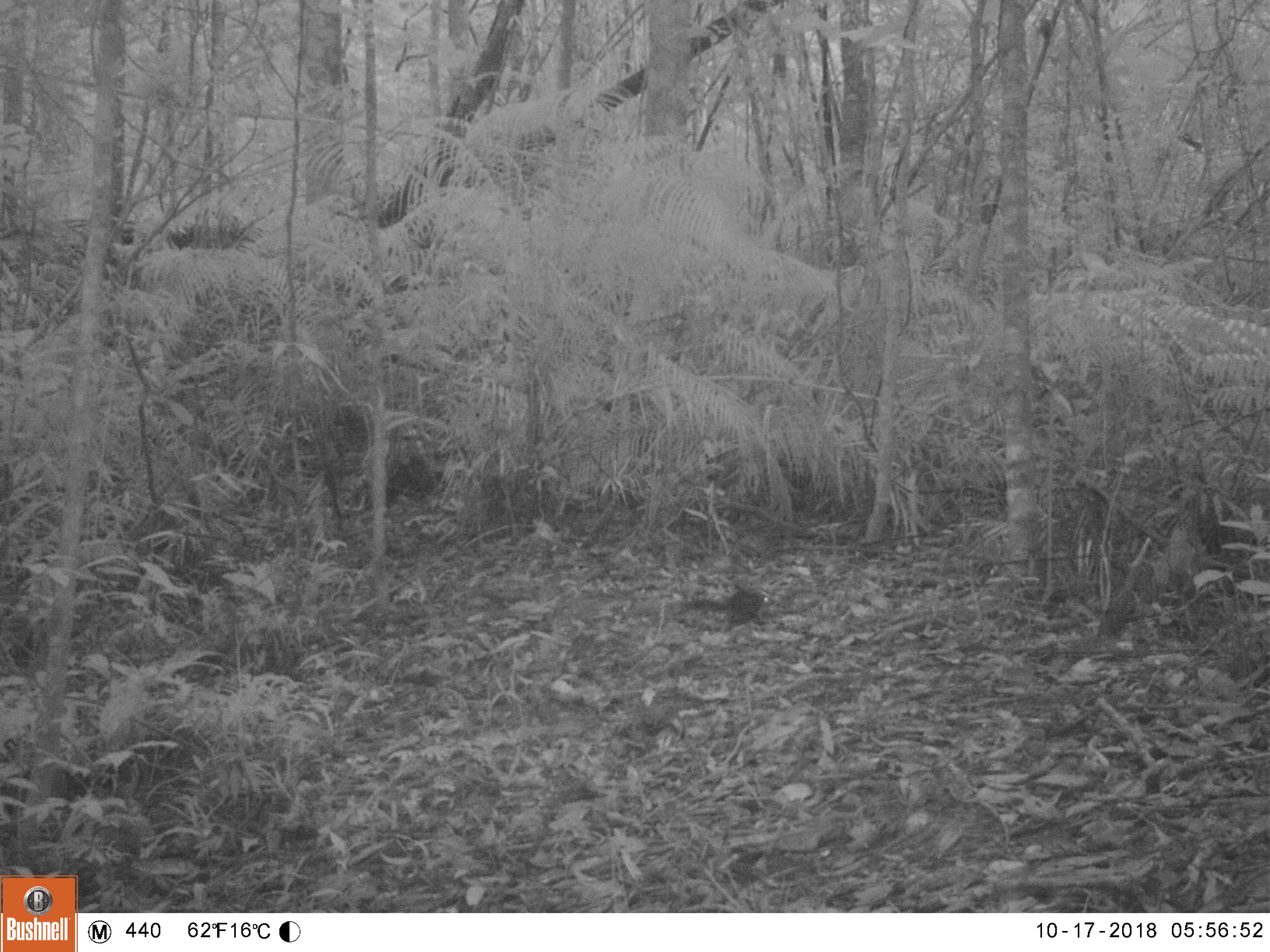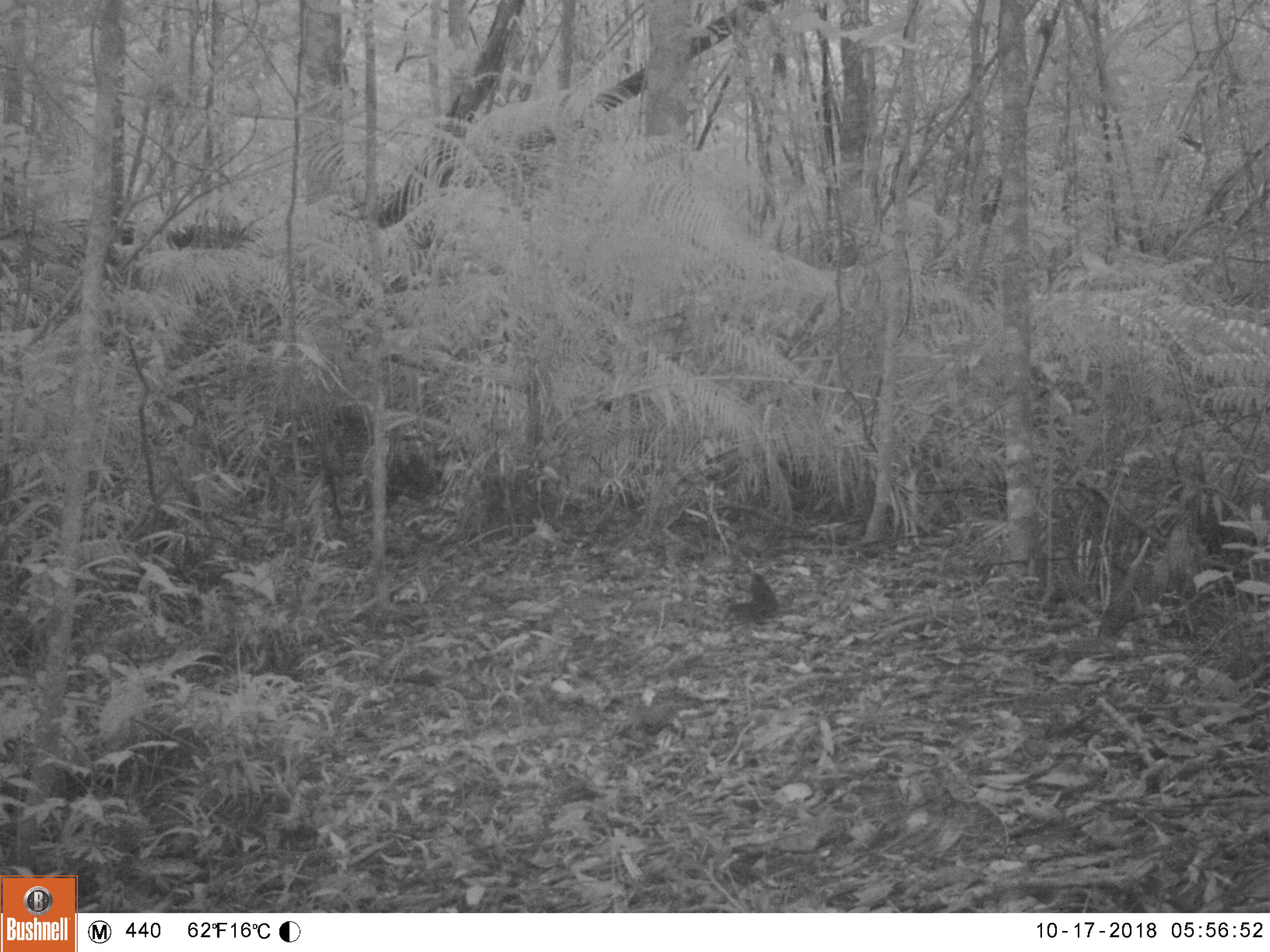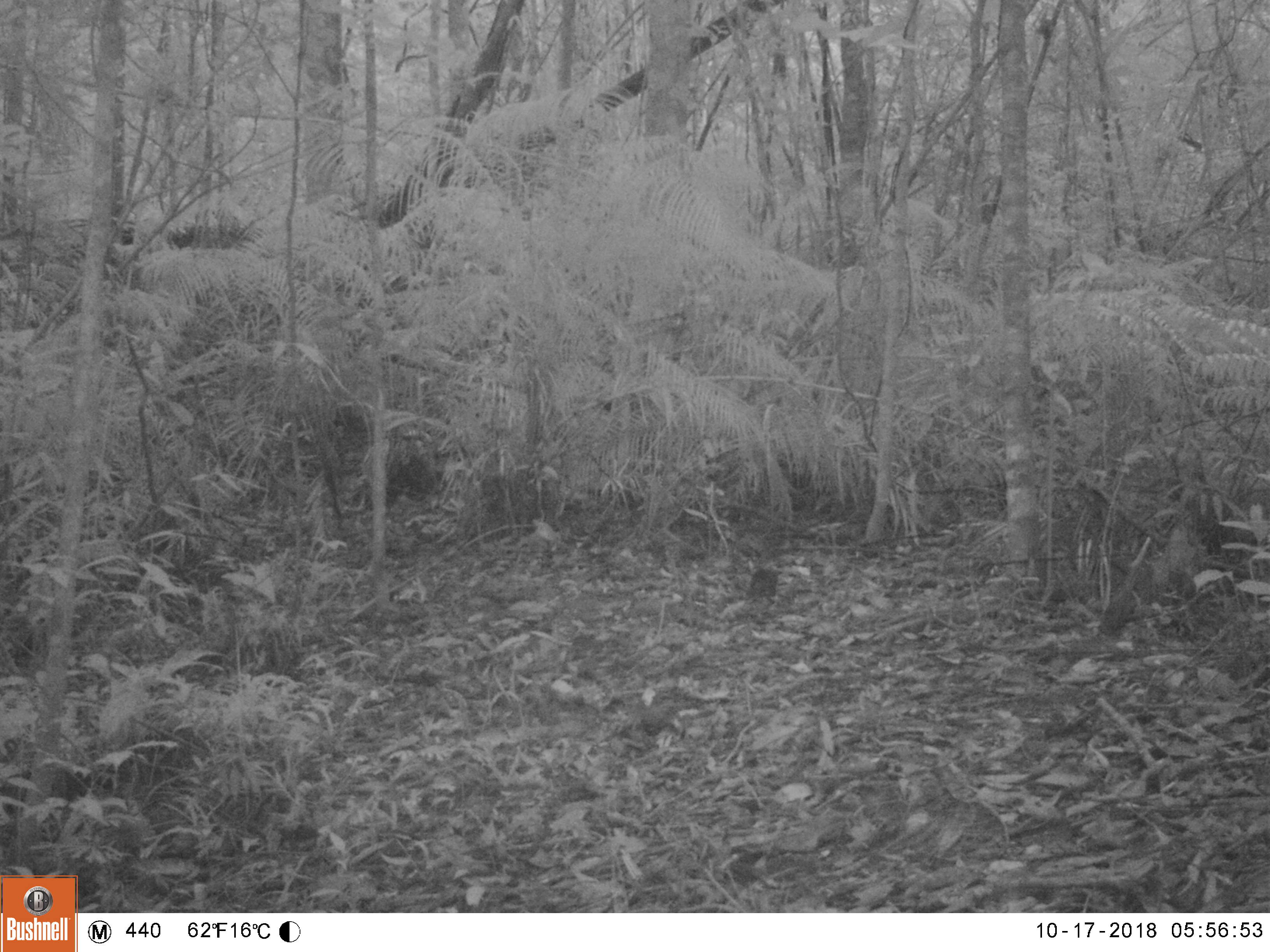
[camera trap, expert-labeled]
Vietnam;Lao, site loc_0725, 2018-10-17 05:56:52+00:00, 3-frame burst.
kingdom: Animalia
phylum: Chordata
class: Mammalia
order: Rodentia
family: Sciuridae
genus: Sciurus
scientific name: Sciurus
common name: squirrel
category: unidentified squirrel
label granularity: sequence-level